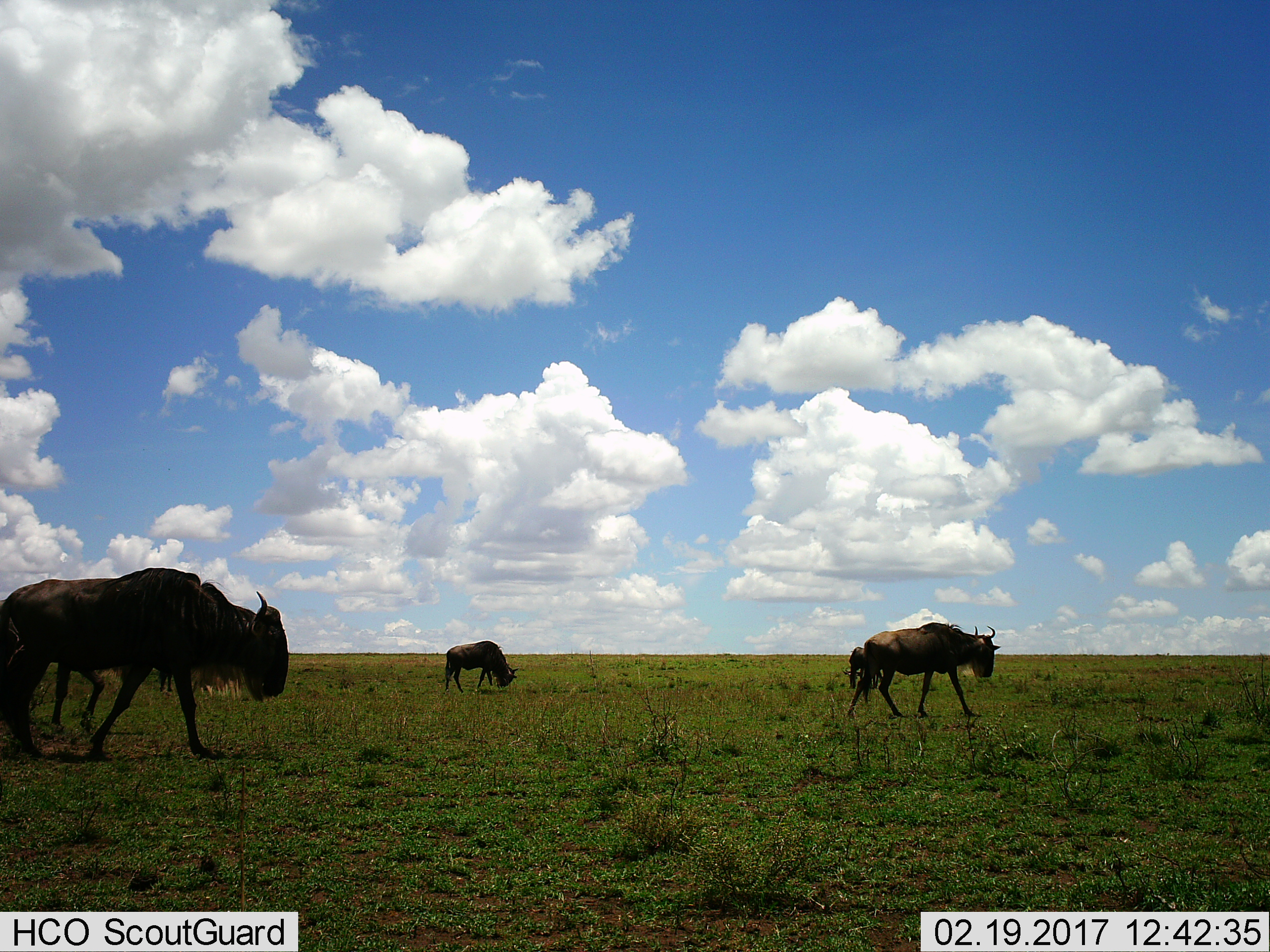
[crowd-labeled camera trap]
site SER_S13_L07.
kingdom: Animalia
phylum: Chordata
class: Mammalia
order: Artiodactyla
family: Bovidae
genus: Connochaetes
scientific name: Connochaetes taurinus taurinus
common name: blue wildebeest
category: wildebeestblue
Wildebeestblue (blue wildebeest) (Connochaetes taurinus taurinus), count 4. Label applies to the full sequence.